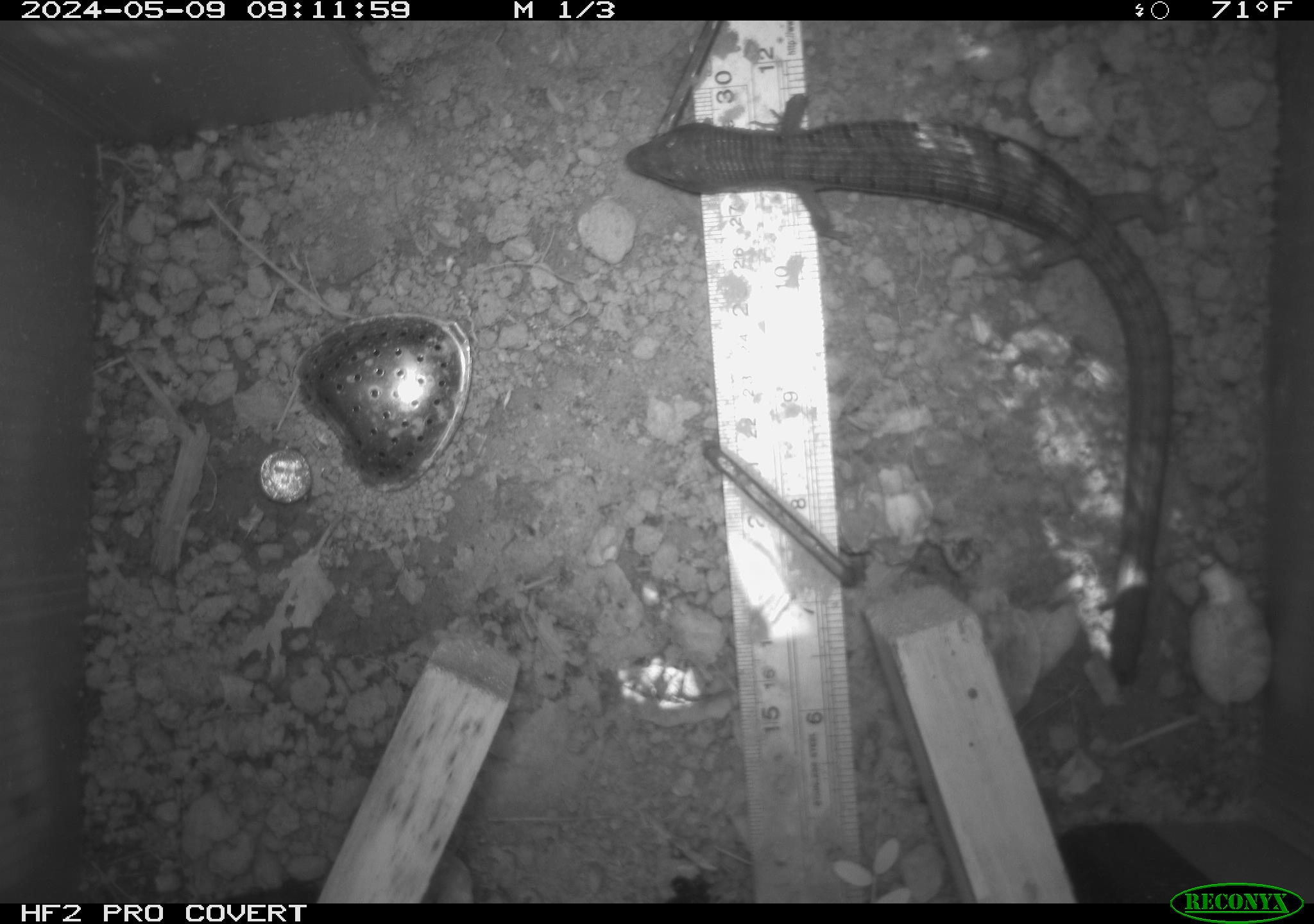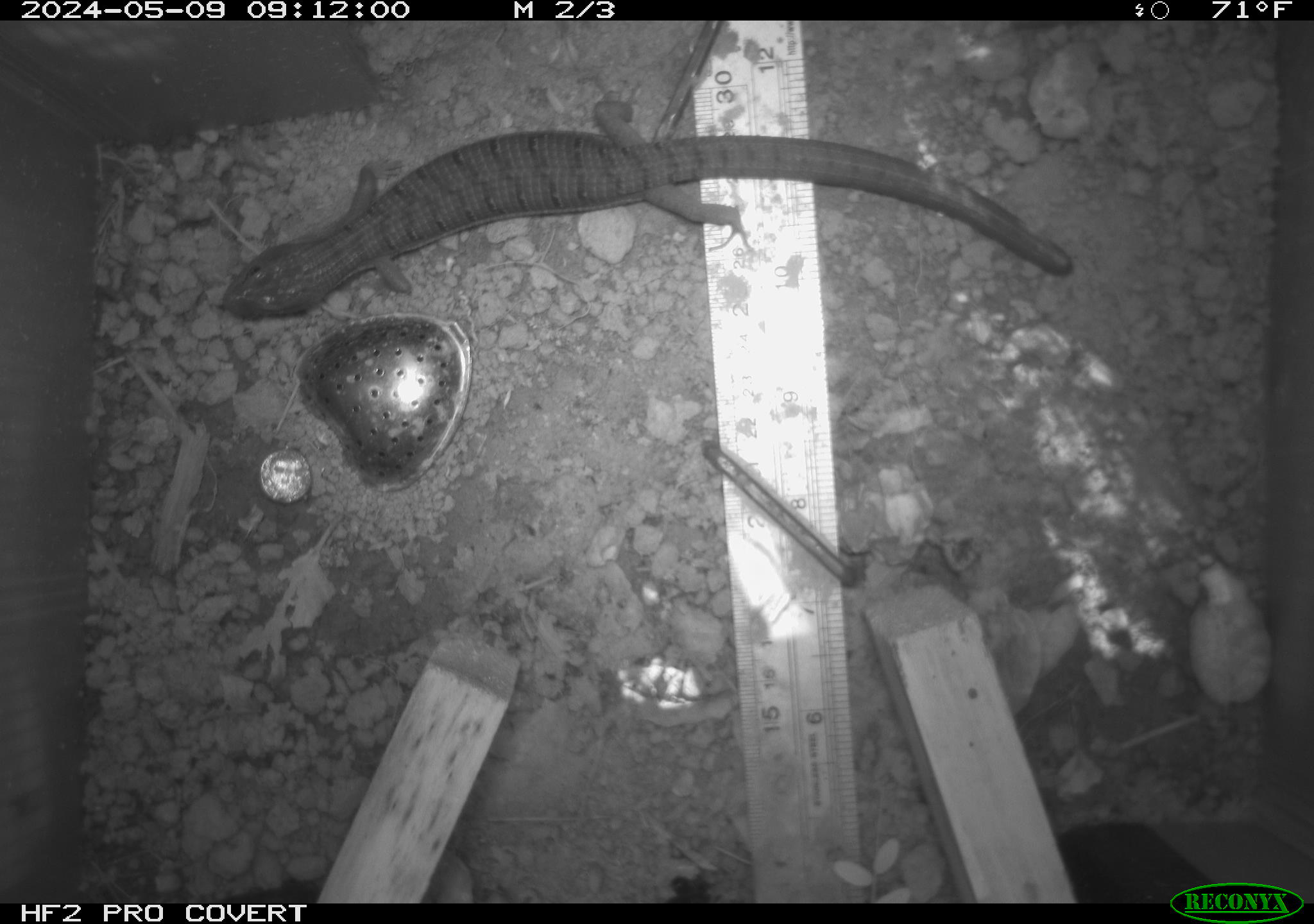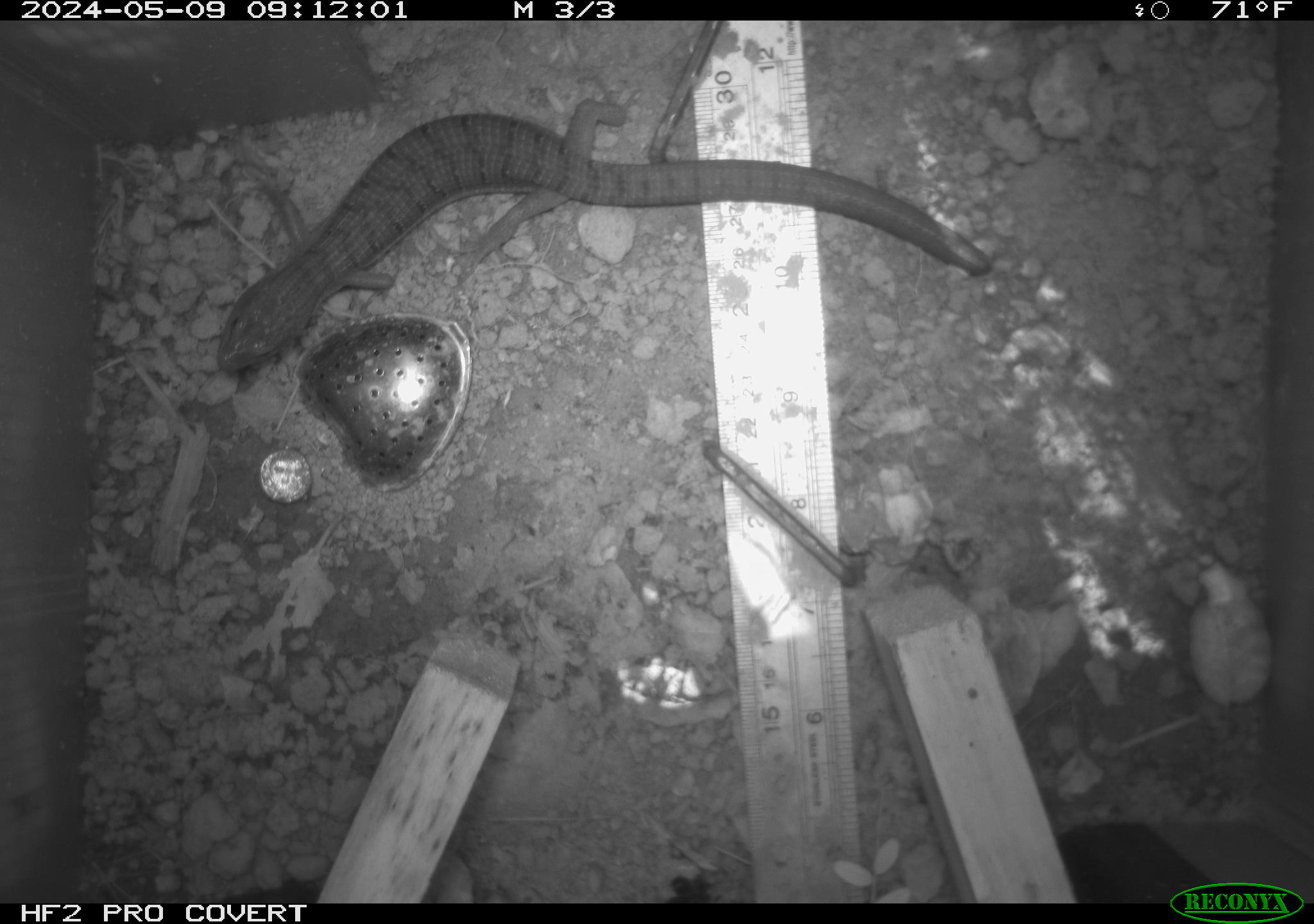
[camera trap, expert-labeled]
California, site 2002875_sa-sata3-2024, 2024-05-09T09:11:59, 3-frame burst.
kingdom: Animalia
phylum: Chordata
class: Reptilia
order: Squamata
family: Anguidae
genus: Elgaria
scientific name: Elgaria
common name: alligator lizards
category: elgaria species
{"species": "elgaria species (alligator lizards) (Elgaria)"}